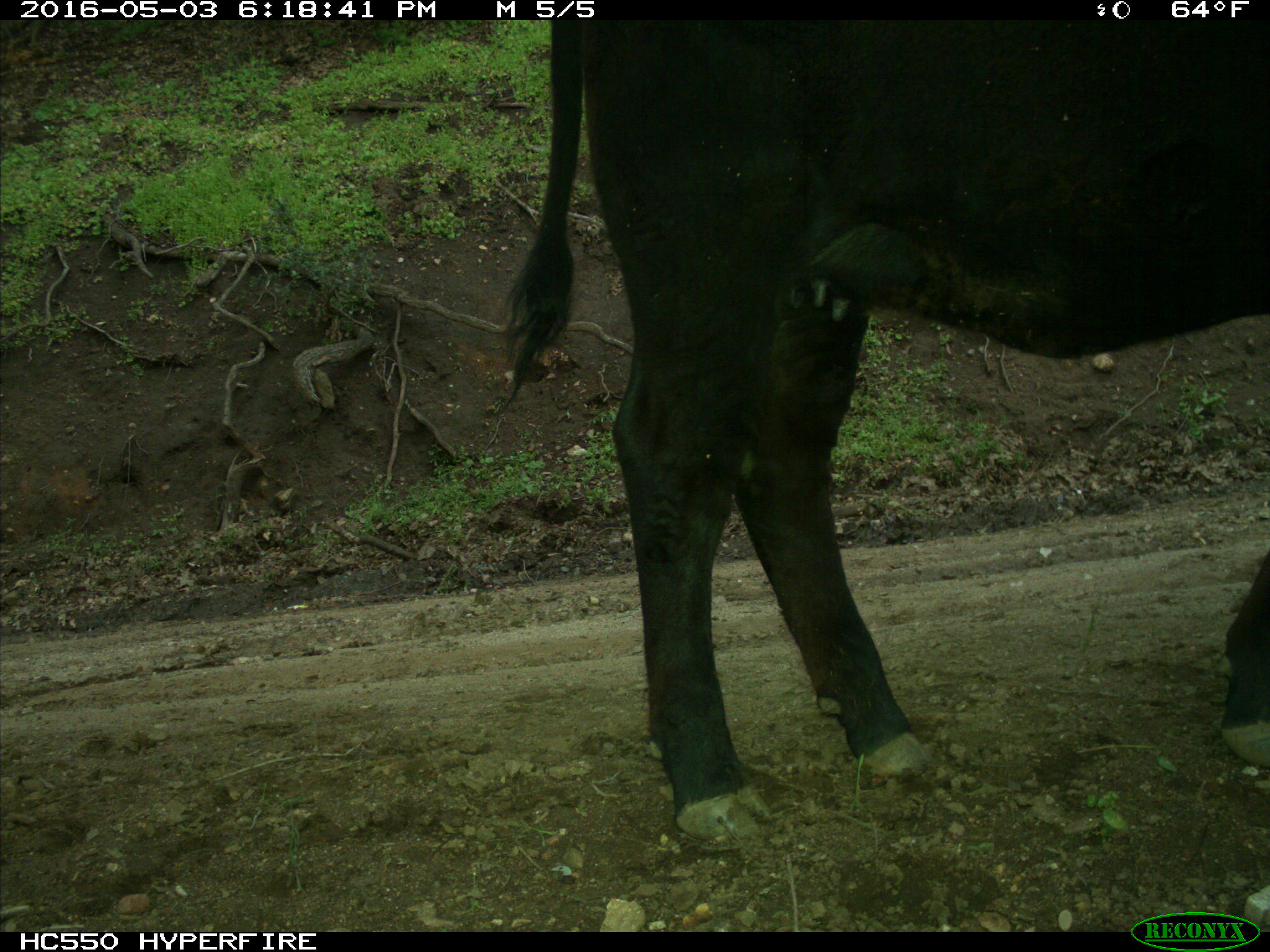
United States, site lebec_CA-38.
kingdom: Animalia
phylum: Chordata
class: Mammalia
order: Artiodactyla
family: Bovidae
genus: Bos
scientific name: Bos taurus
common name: domestic cow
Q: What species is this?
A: Bos taurus (domestic cow).